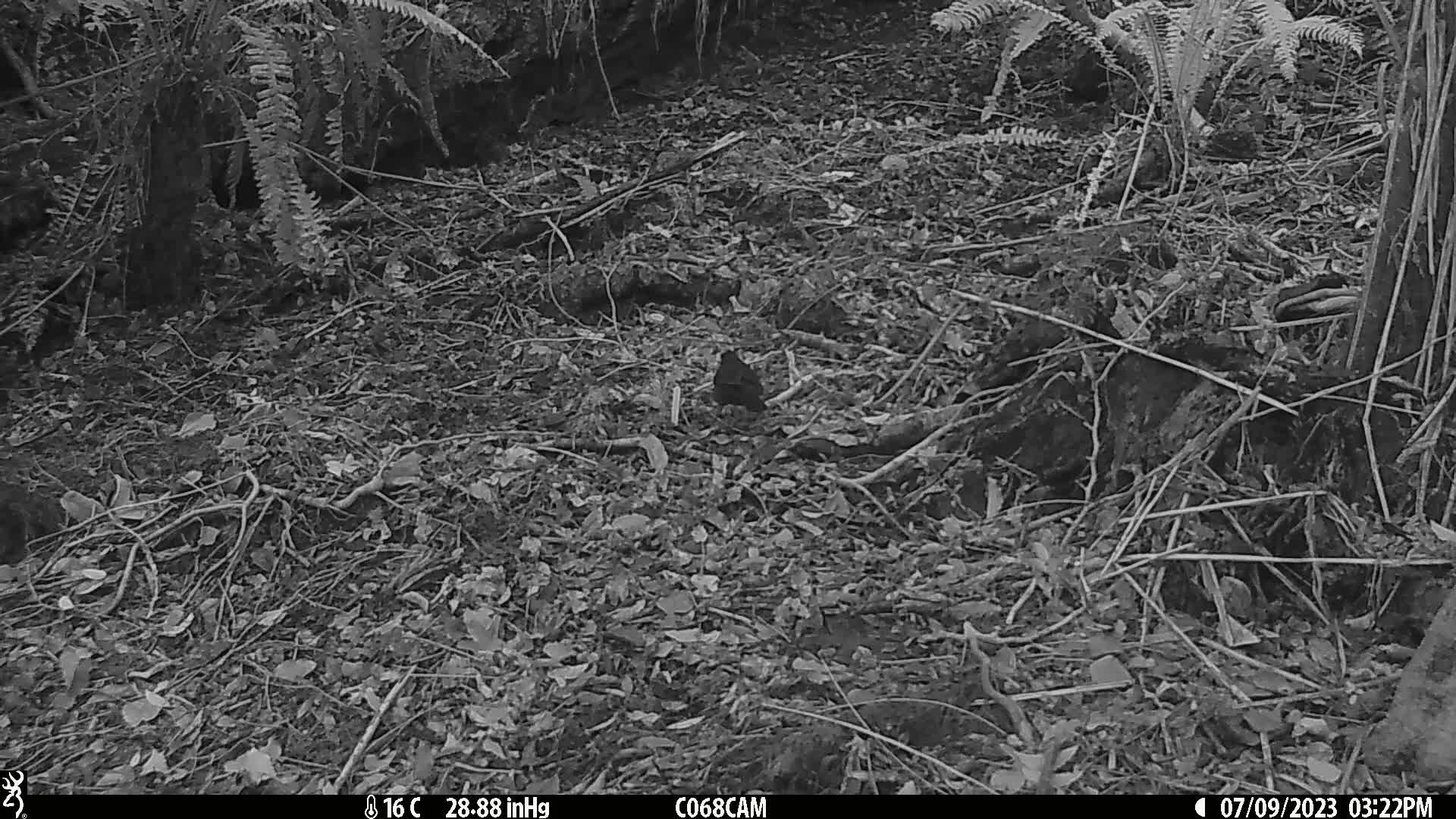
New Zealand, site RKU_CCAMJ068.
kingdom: Animalia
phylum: Chordata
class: Aves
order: Passeriformes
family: Turdidae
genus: Turdus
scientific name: Turdus merula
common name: eurasian blackbird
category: blackbird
Blackbird (eurasian blackbird) (Turdus merula).